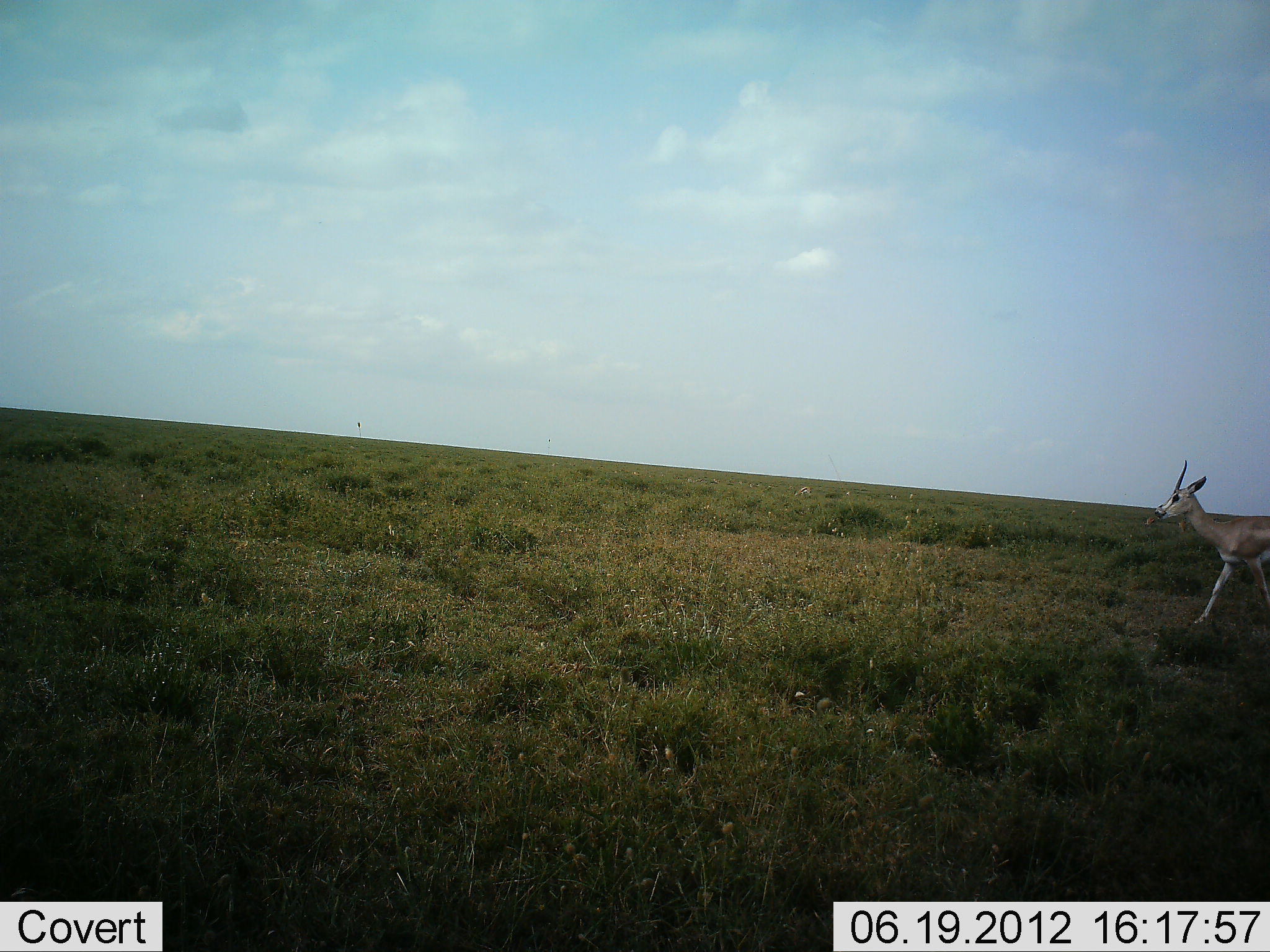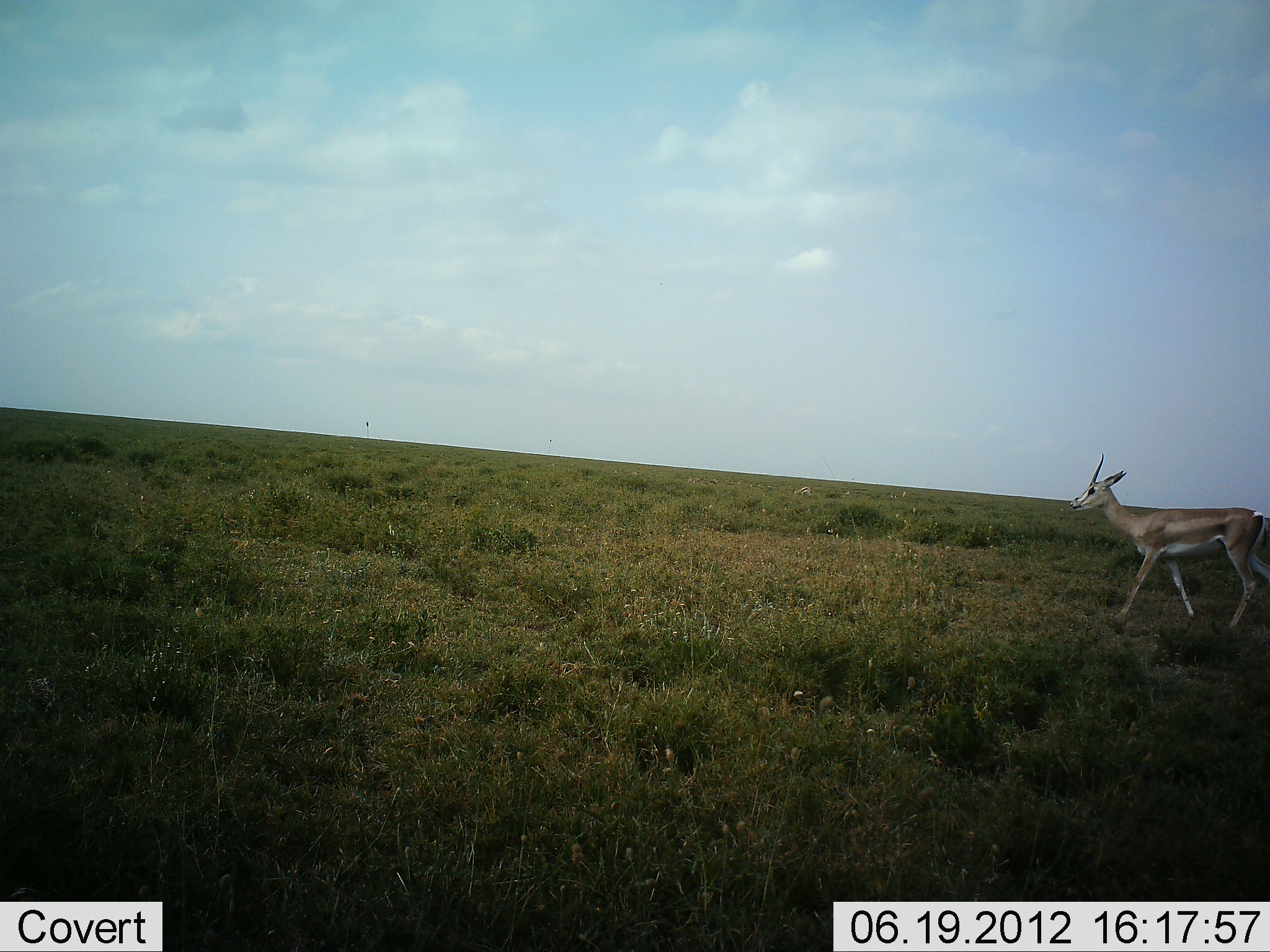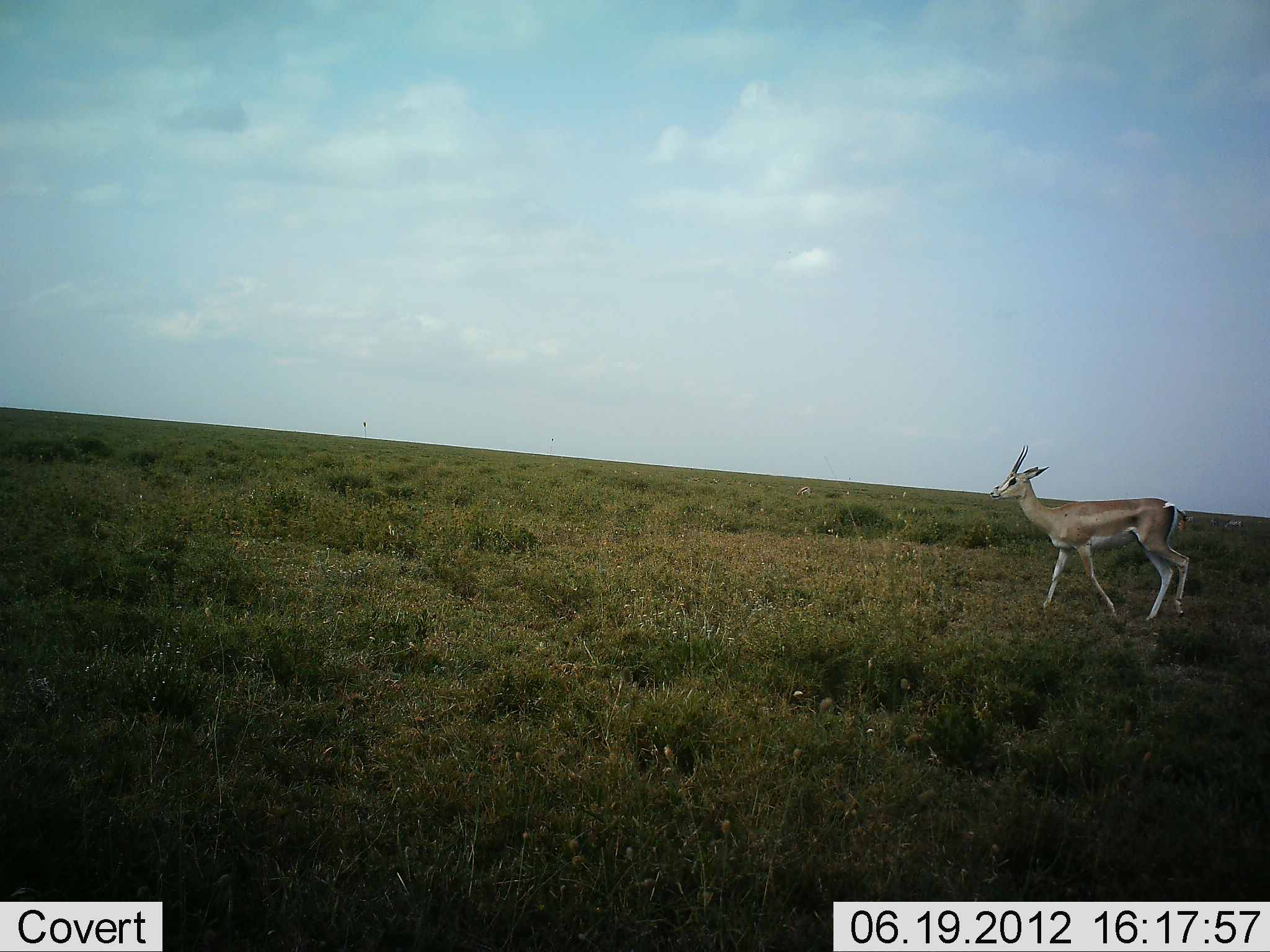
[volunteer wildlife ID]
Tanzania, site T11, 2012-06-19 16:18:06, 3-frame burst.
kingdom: Animalia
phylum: Chordata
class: Mammalia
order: Artiodactyla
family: Bovidae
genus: Nanger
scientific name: Nanger granti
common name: grant's gazelle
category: gazellegrants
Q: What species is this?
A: Gazellegrants (grant's gazelle) (Nanger granti).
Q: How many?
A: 1.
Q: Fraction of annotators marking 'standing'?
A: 30%.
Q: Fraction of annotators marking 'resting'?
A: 0%.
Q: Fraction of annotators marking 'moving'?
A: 90%.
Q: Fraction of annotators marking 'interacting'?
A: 0%.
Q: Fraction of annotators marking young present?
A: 0%.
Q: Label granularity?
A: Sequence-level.